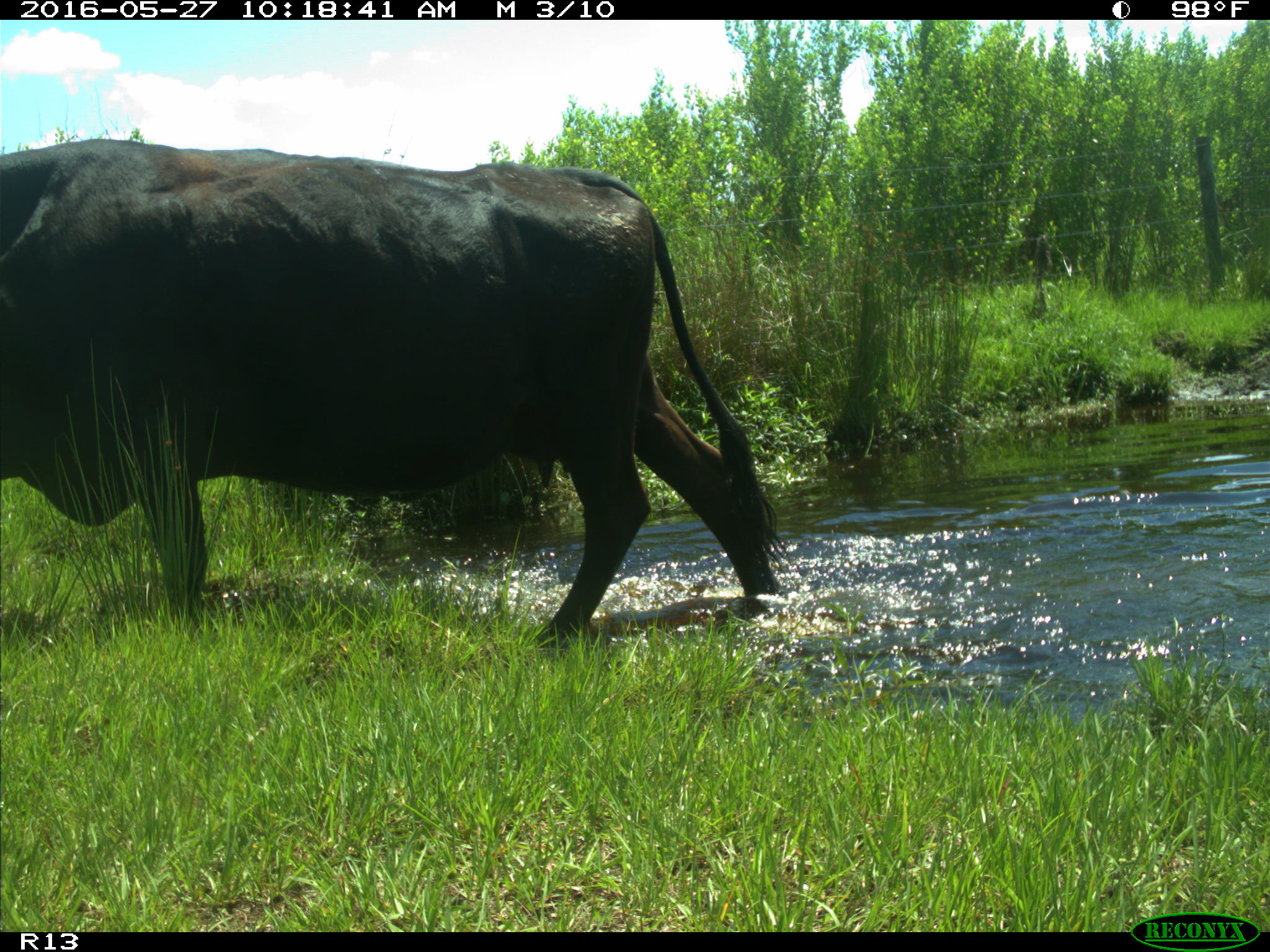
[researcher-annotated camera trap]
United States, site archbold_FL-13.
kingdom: Animalia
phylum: Chordata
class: Mammalia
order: Artiodactyla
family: Bovidae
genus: Bos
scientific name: Bos taurus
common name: domestic cow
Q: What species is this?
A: Bos taurus (domestic cow).